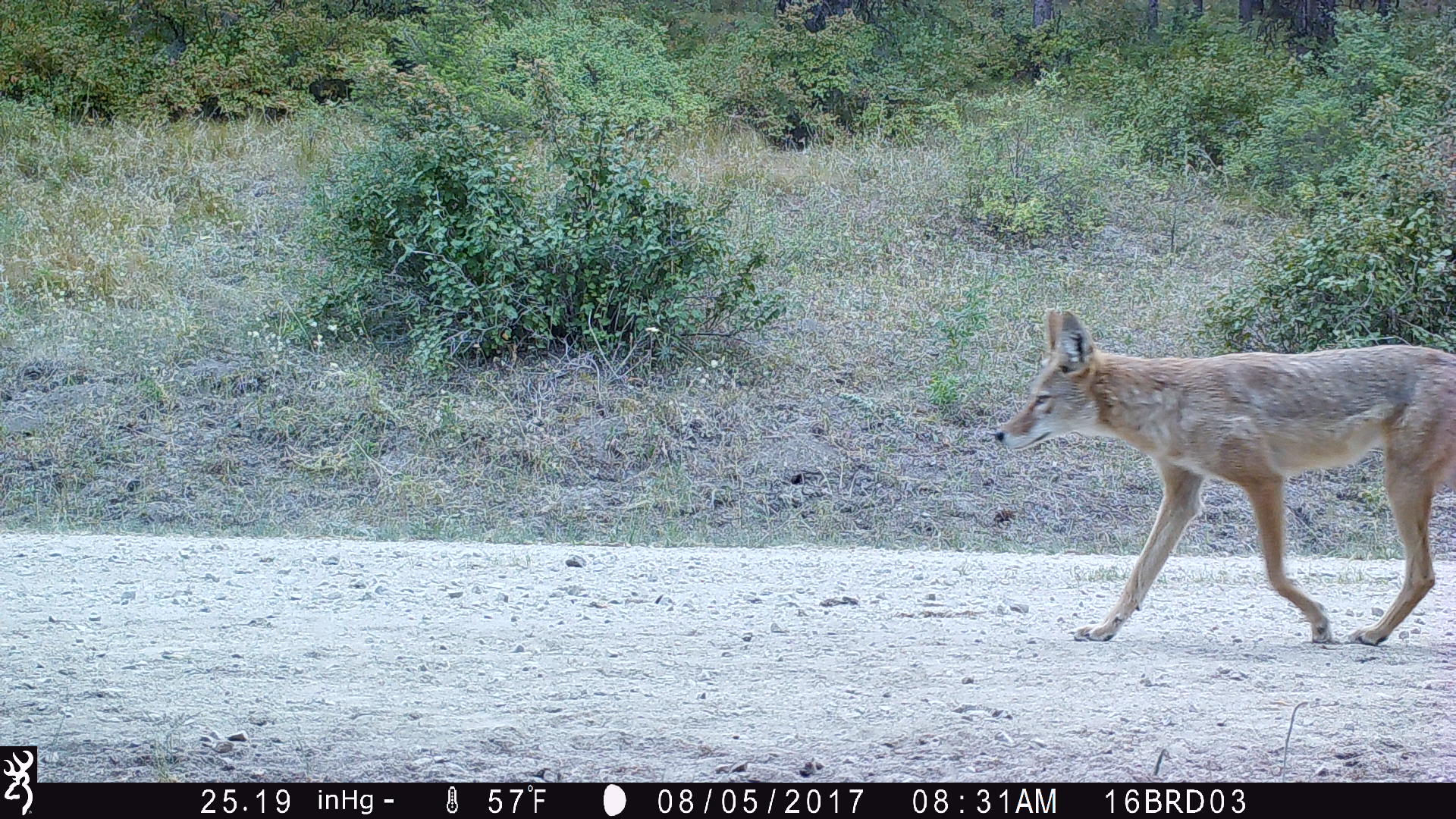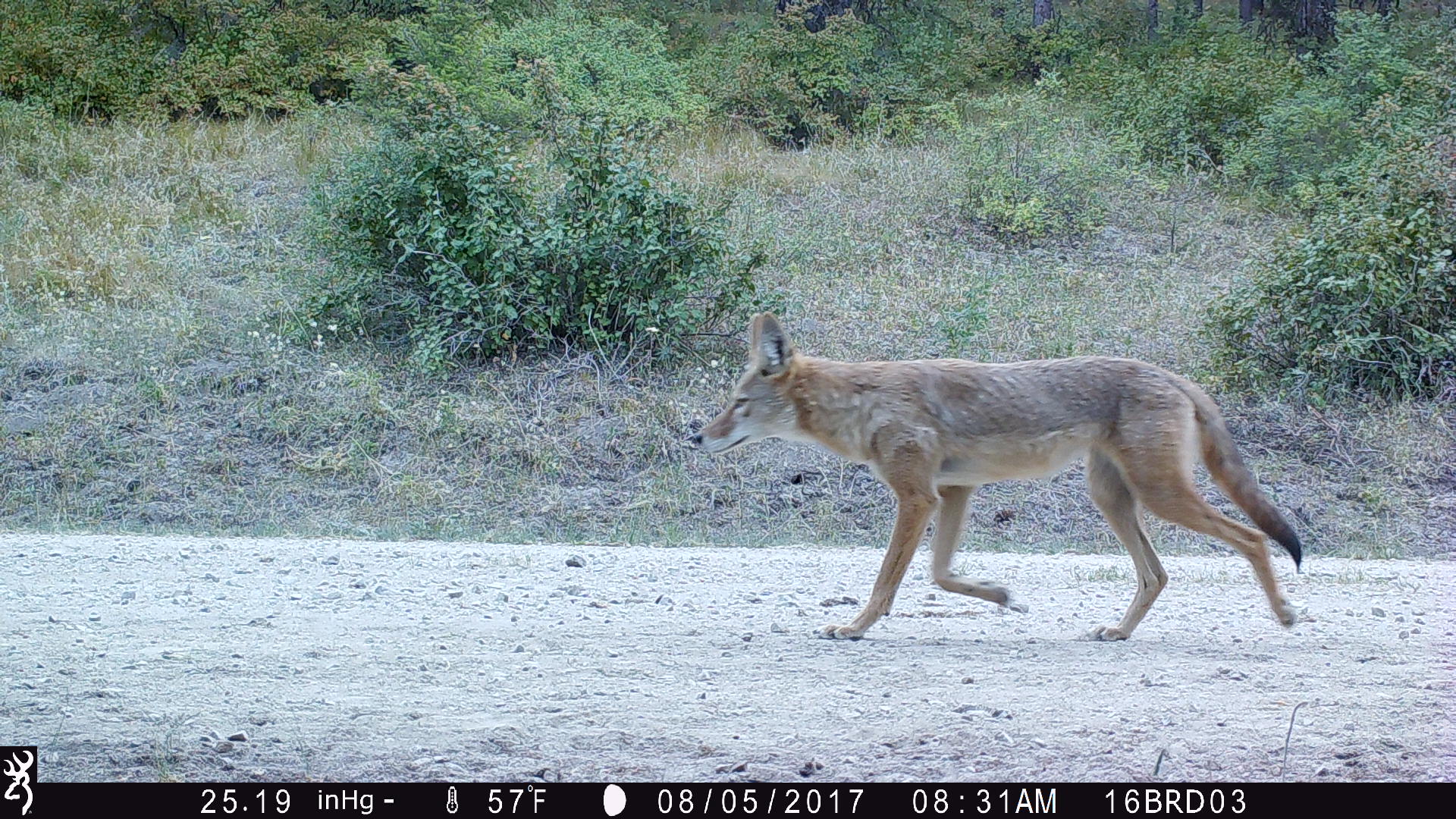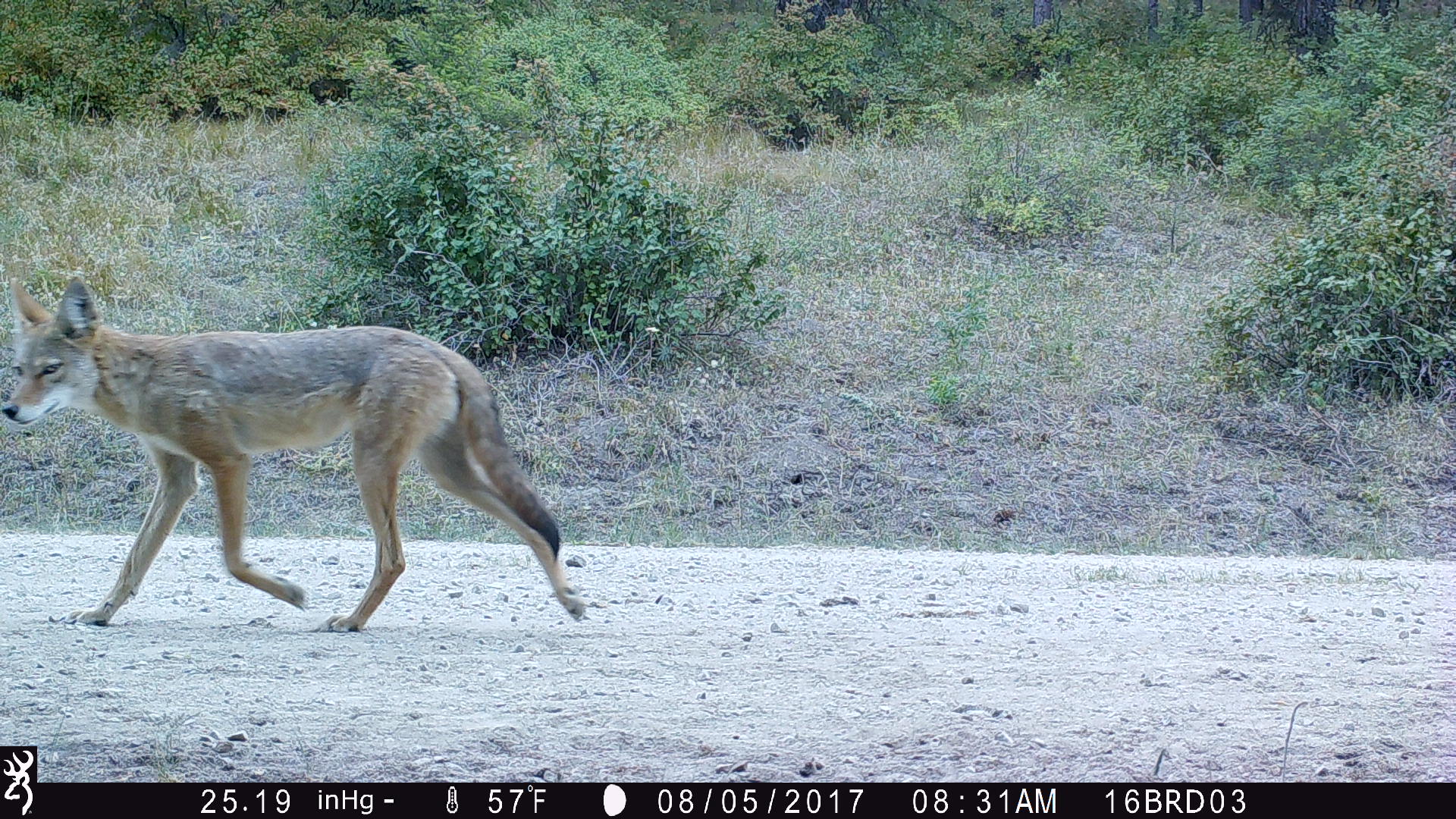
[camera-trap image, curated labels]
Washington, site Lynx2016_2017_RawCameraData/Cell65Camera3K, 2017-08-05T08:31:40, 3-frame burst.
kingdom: Animalia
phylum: Chordata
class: Mammalia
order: Carnivora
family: Canidae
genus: Canis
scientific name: Canis latrans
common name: coyote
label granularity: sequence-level